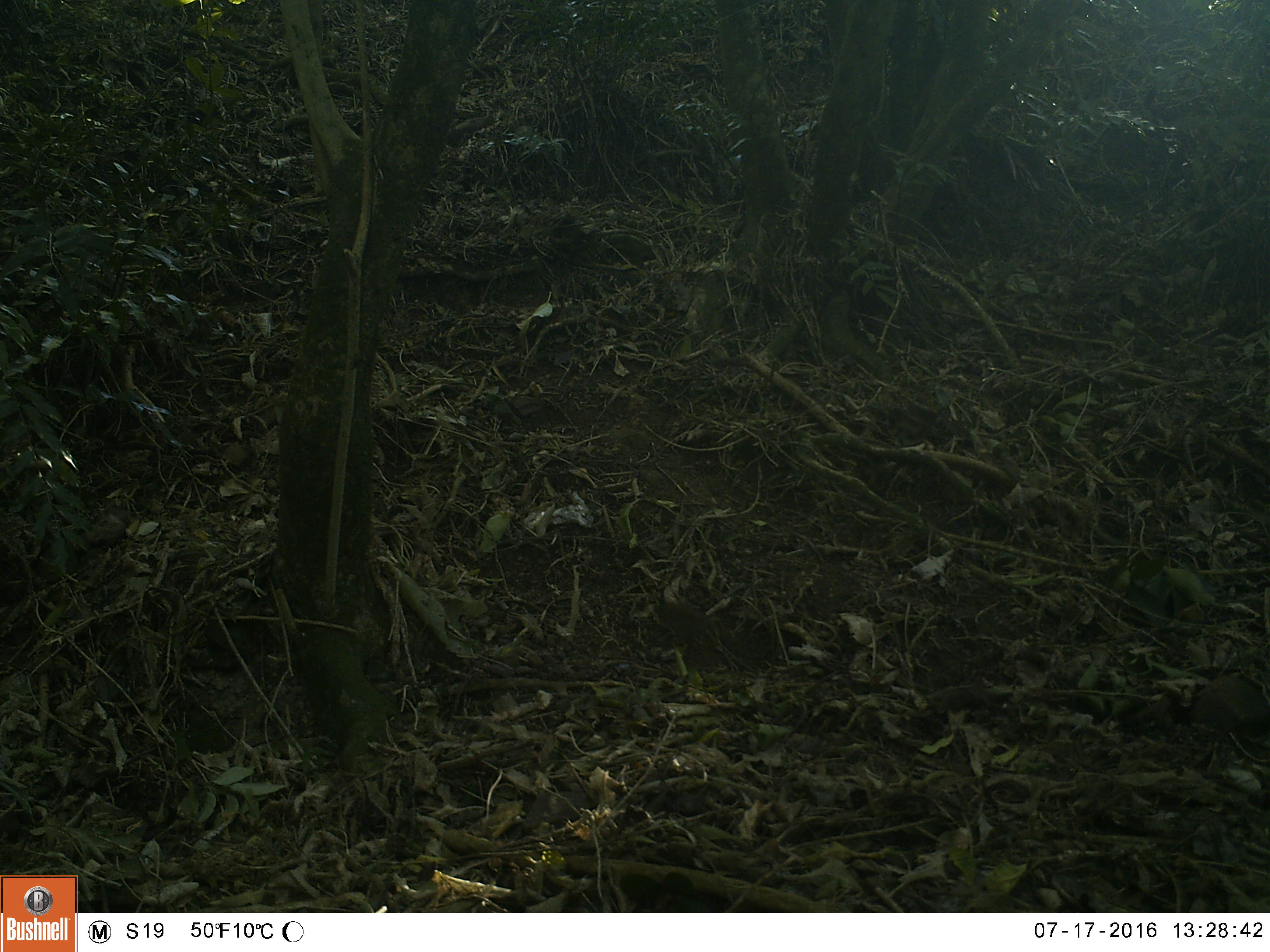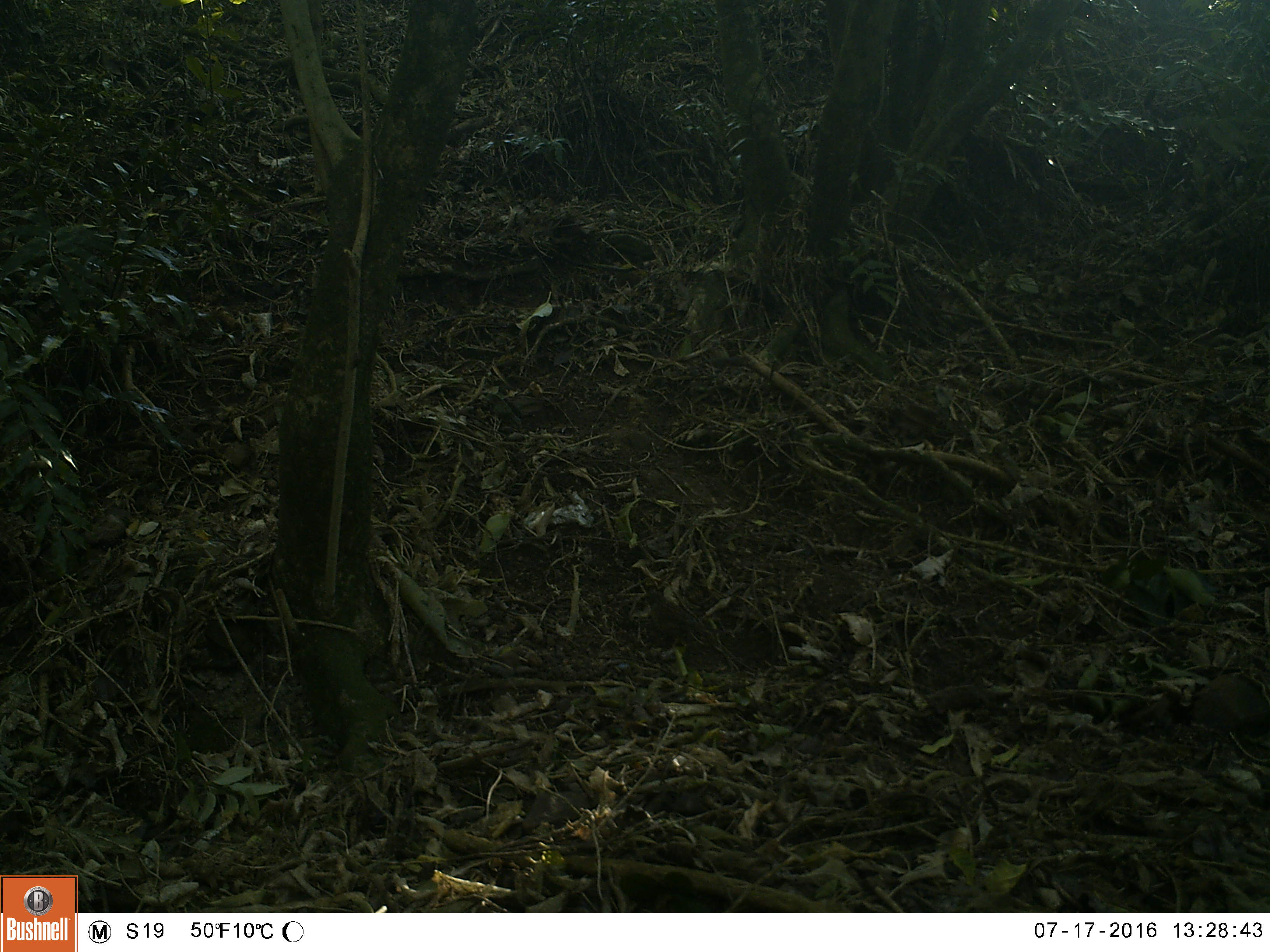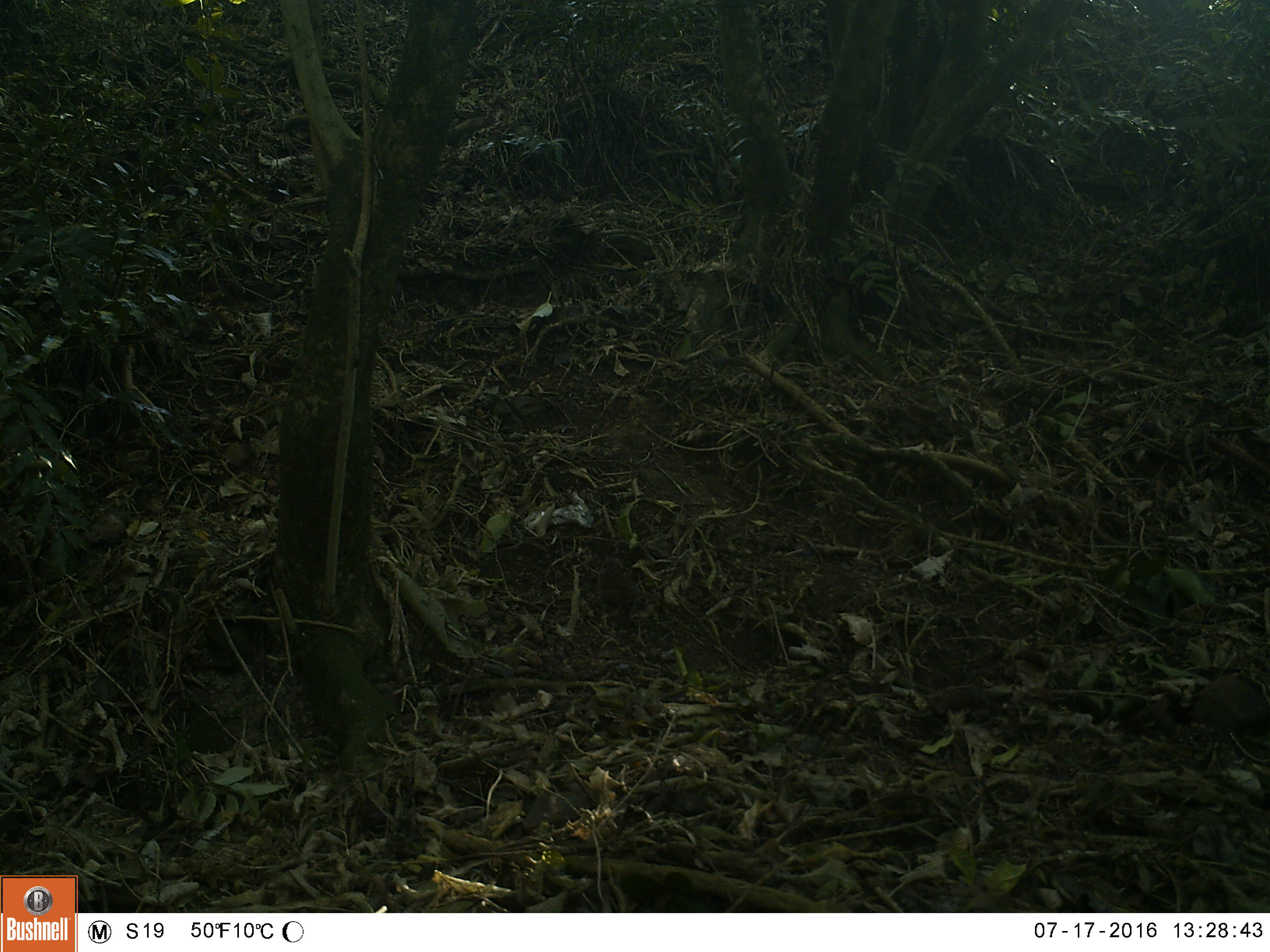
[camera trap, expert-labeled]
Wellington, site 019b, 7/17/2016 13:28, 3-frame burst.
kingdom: Animalia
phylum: Chordata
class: Aves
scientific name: Aves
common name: bird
Bird (Aves).